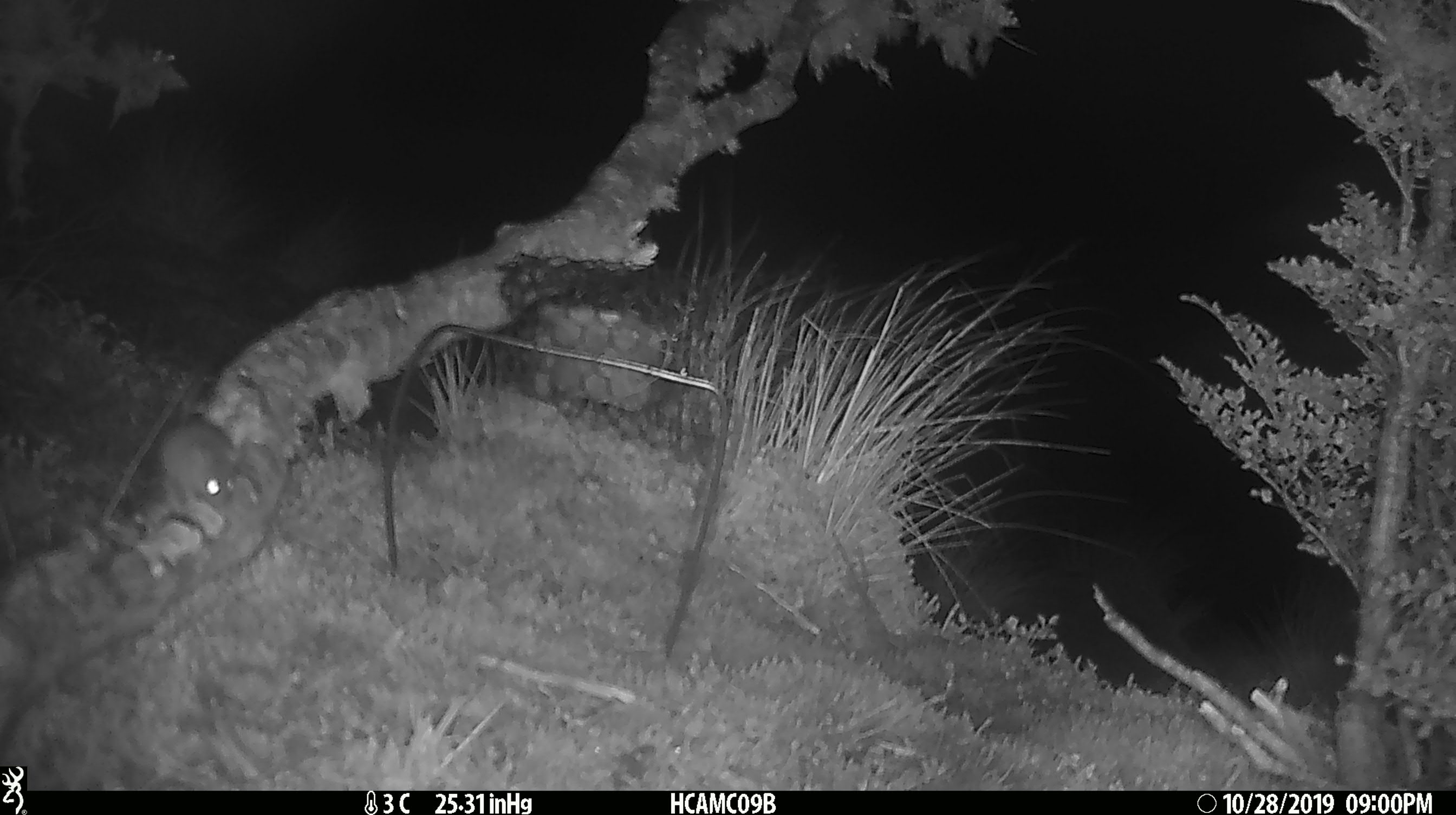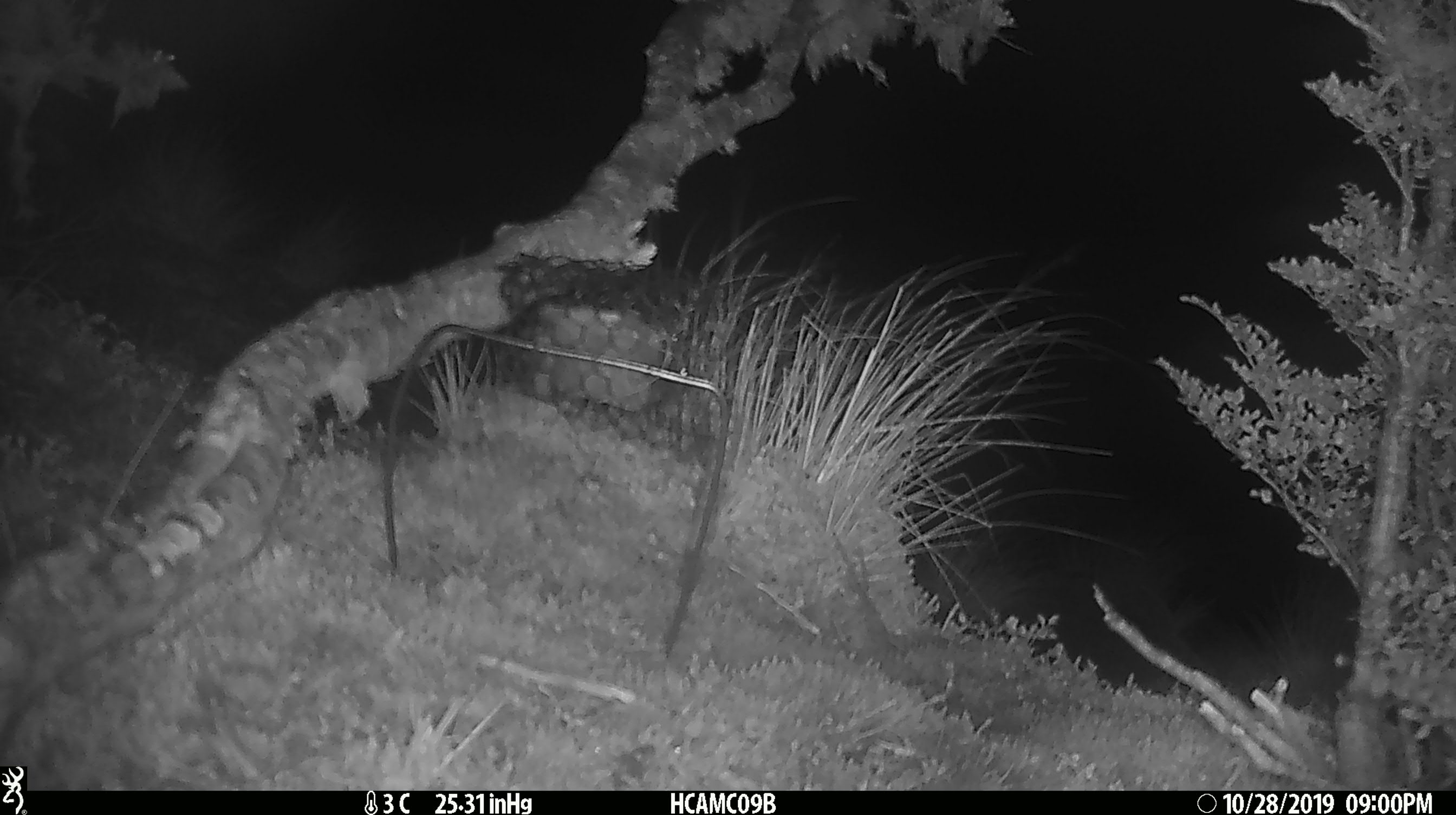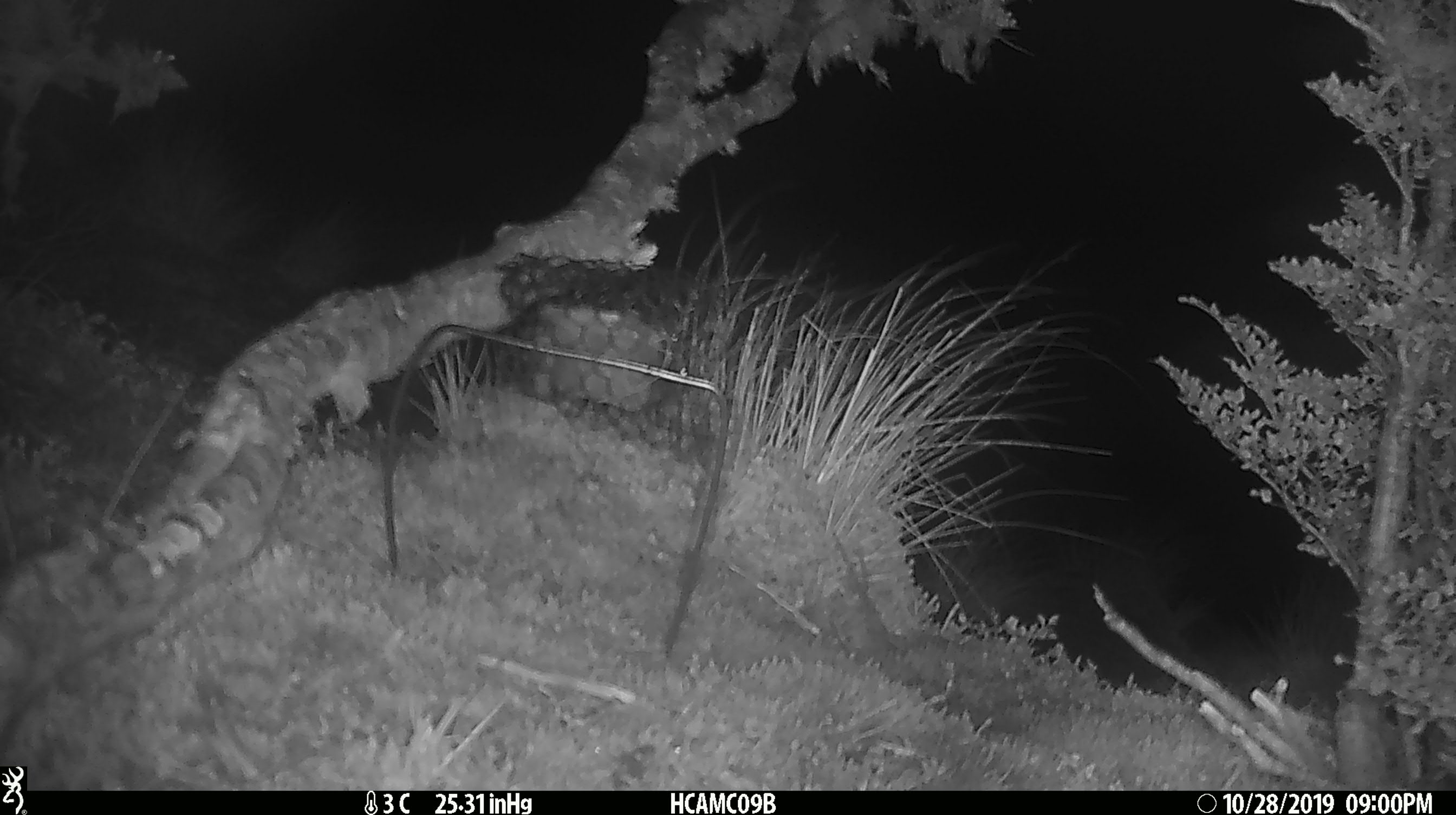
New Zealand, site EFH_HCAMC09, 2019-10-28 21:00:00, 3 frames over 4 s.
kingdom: Animalia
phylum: Chordata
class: Mammalia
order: Rodentia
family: Muridae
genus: Mus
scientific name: Mus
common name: mouse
Mouse (Mus).